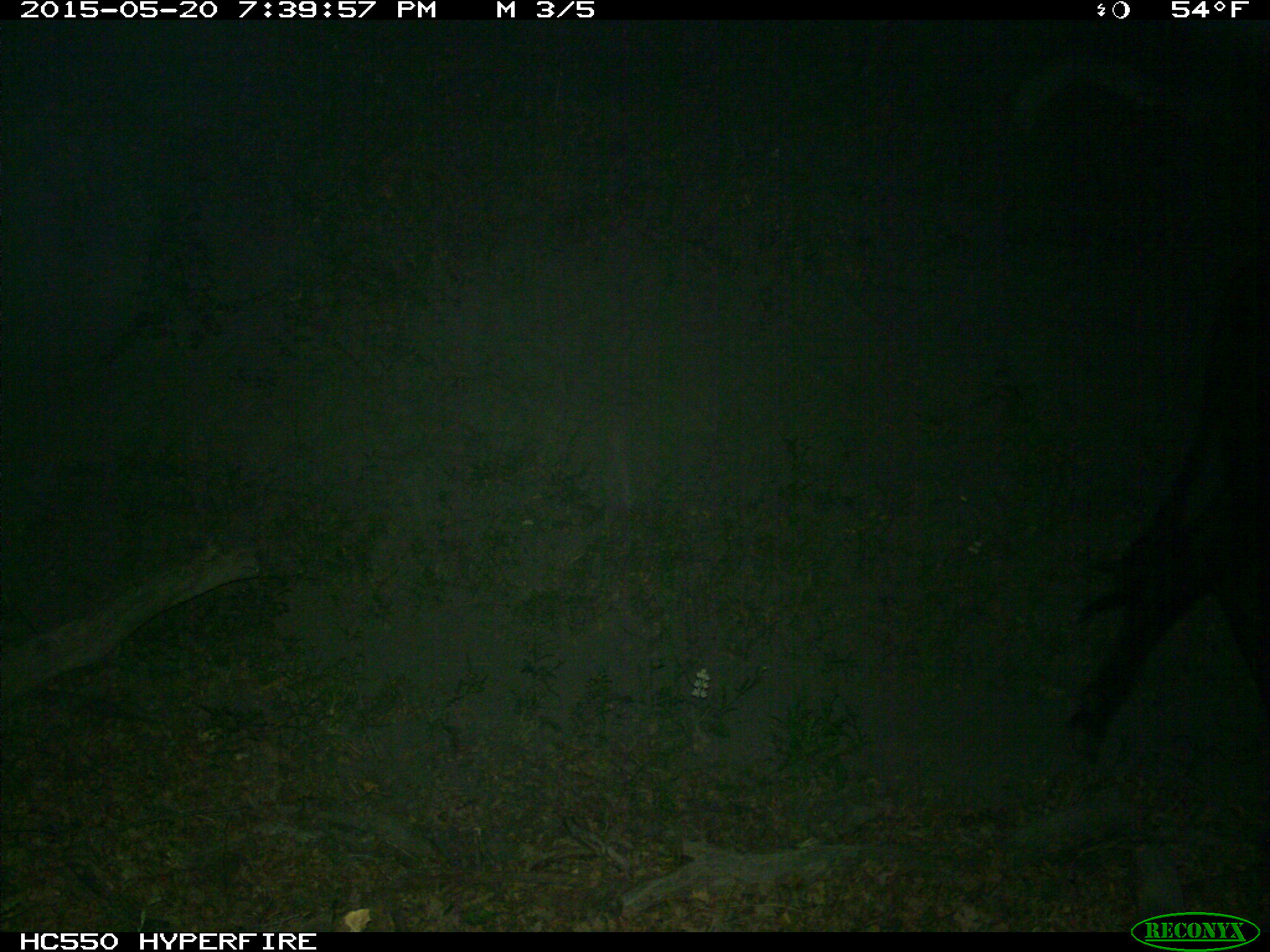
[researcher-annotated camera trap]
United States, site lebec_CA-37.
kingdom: Animalia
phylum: Chordata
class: Mammalia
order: Artiodactyla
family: Bovidae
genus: Bos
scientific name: Bos taurus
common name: domestic cow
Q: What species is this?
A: Bos taurus (domestic cow).